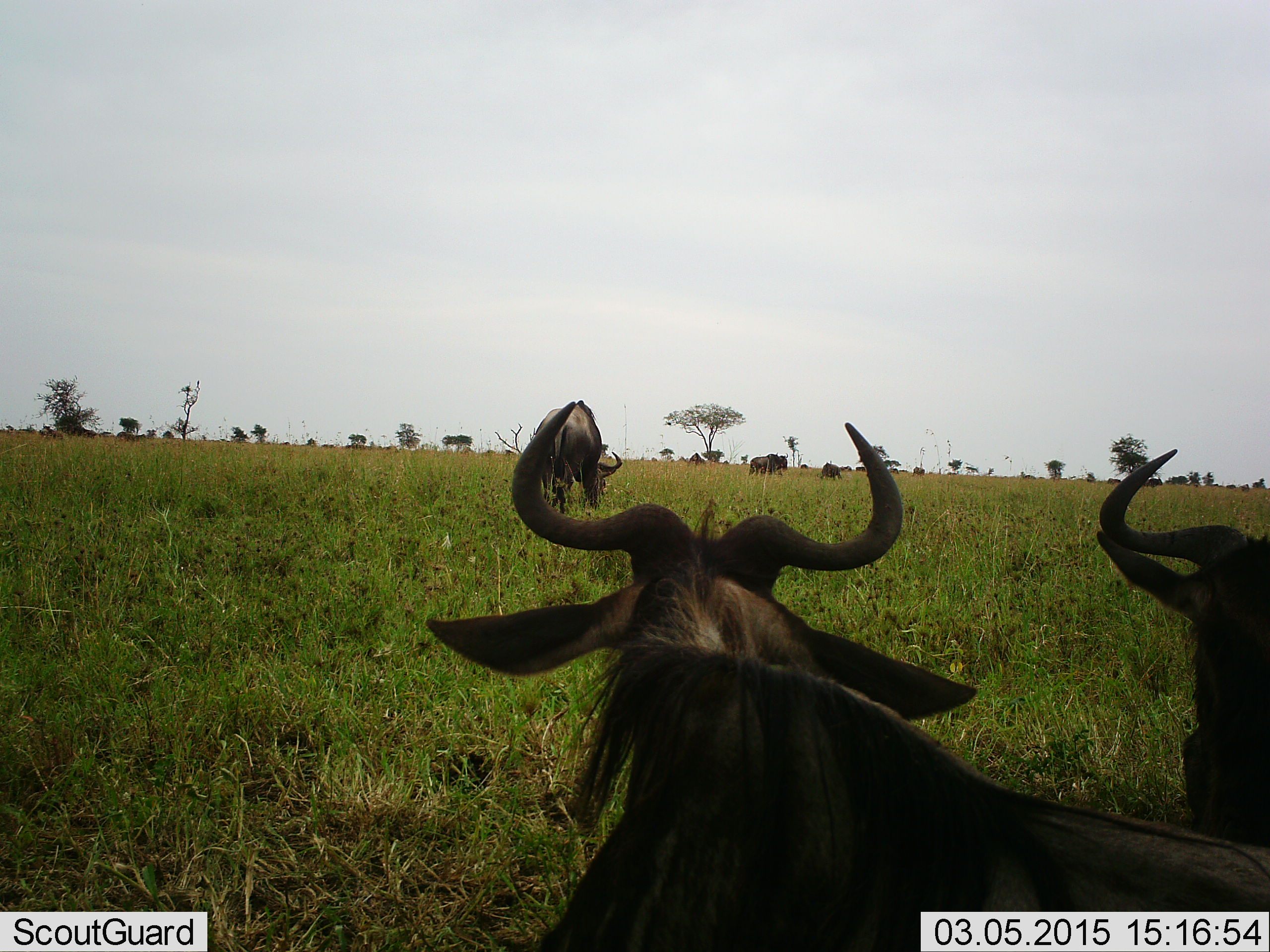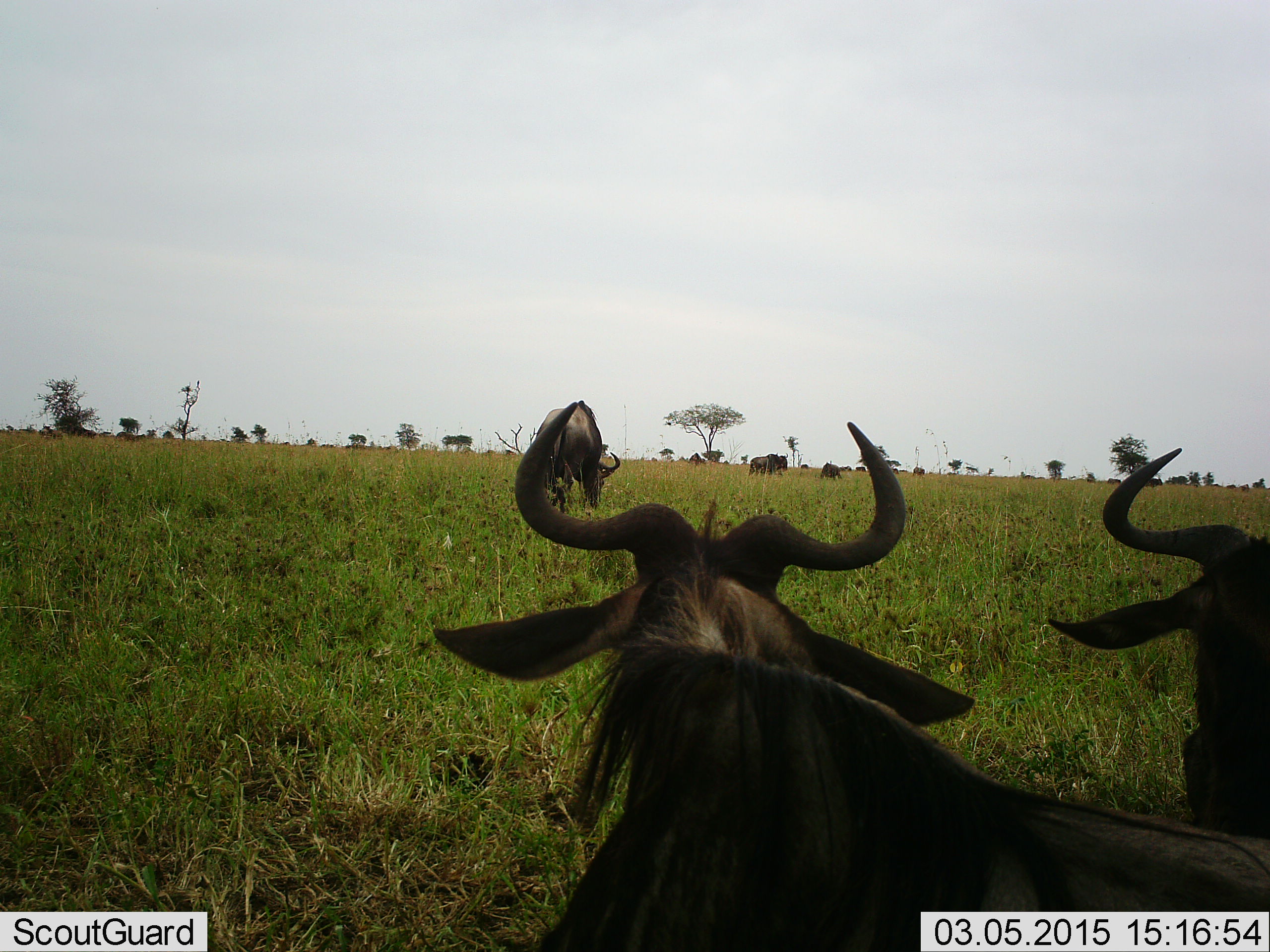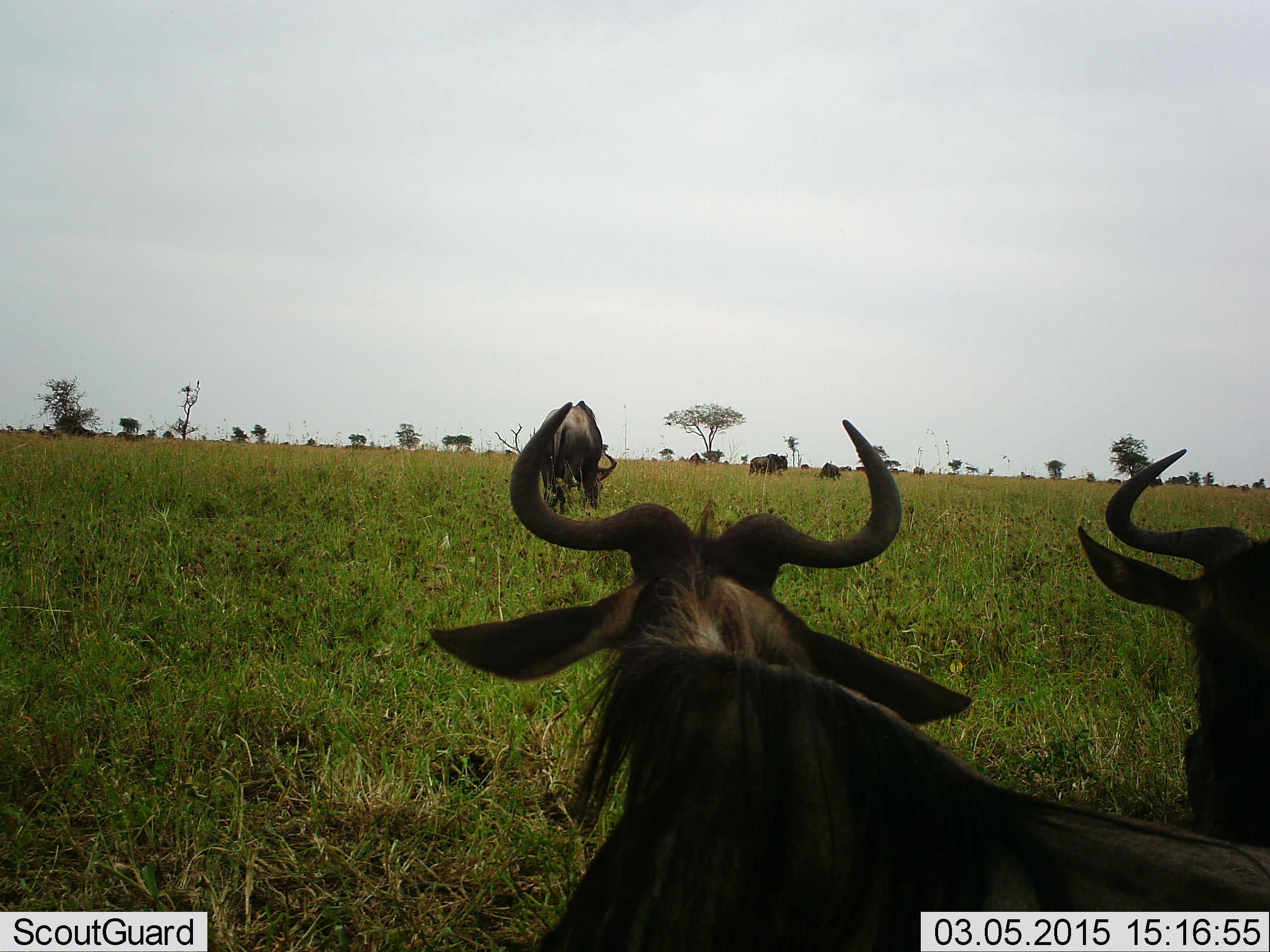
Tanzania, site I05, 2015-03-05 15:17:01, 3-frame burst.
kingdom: Animalia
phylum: Chordata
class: Mammalia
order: Artiodactyla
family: Bovidae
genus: Connochaetes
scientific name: Connochaetes taurinus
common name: blue wildebeest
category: wildebeest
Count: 5.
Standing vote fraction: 60%.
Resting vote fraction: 50%.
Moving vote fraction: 20%.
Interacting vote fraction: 0%.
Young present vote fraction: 0%.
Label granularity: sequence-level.